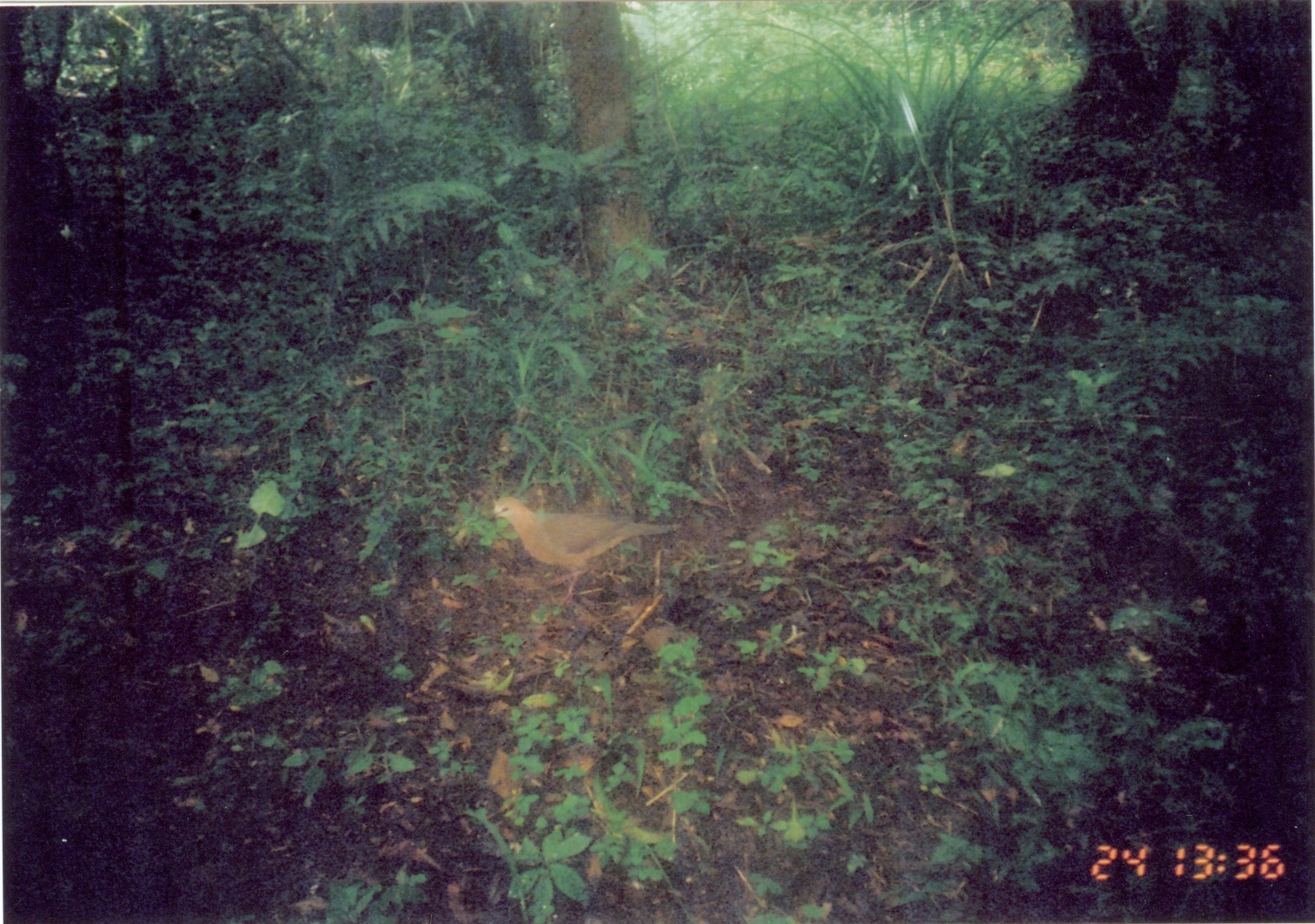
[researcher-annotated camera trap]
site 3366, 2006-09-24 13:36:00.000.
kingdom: Animalia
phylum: Chordata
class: Aves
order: Columbiformes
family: Columbidae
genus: Columba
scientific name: Columba larvata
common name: lemon dove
Columba larvata (lemon dove), count 1.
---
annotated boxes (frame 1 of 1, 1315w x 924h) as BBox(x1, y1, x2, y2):
columba larvata: BBox(486, 494, 682, 608)